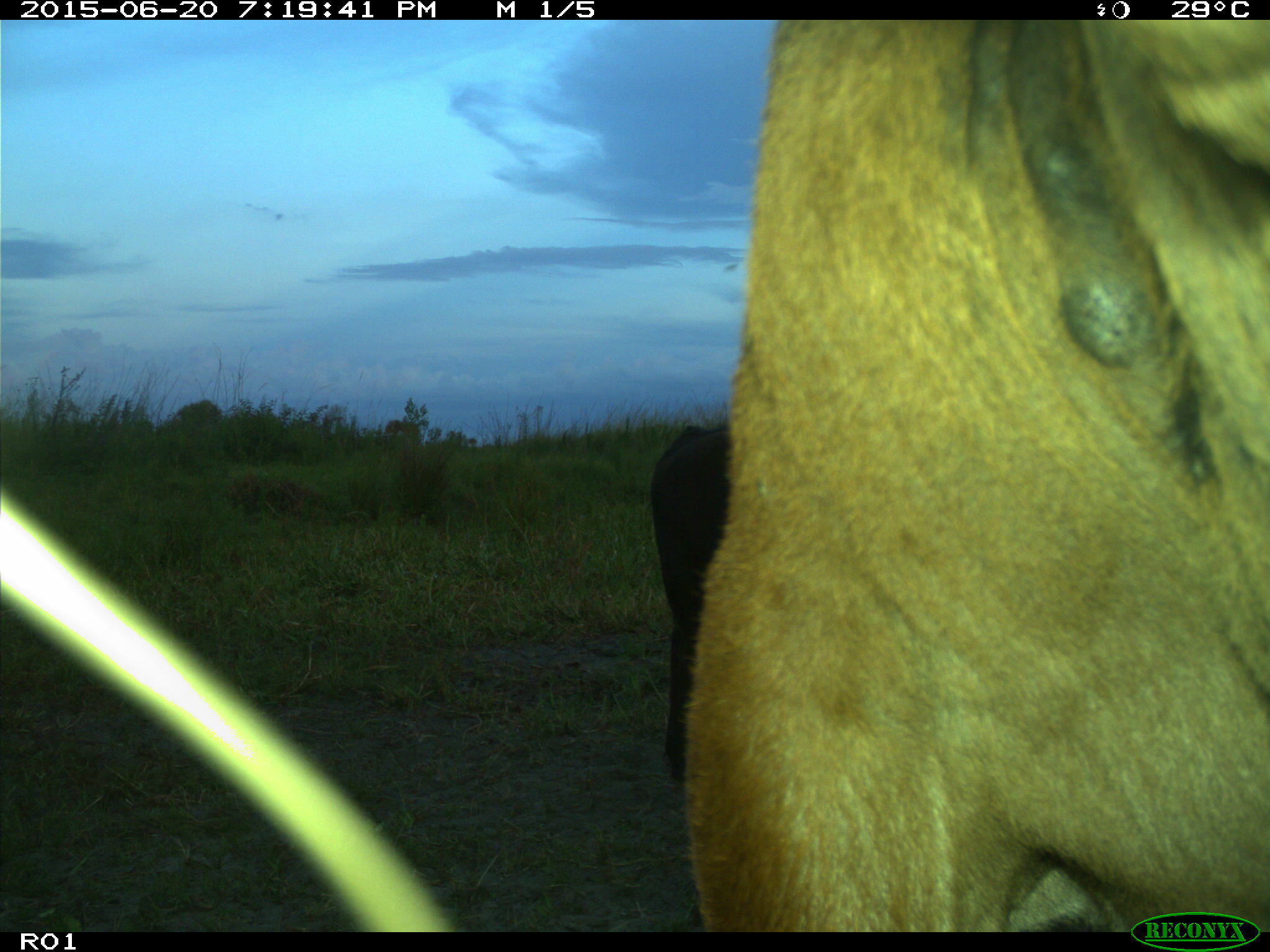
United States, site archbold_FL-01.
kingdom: Animalia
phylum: Chordata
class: Mammalia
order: Artiodactyla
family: Bovidae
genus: Bos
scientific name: Bos taurus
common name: domestic cow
Bos taurus (domestic cow).